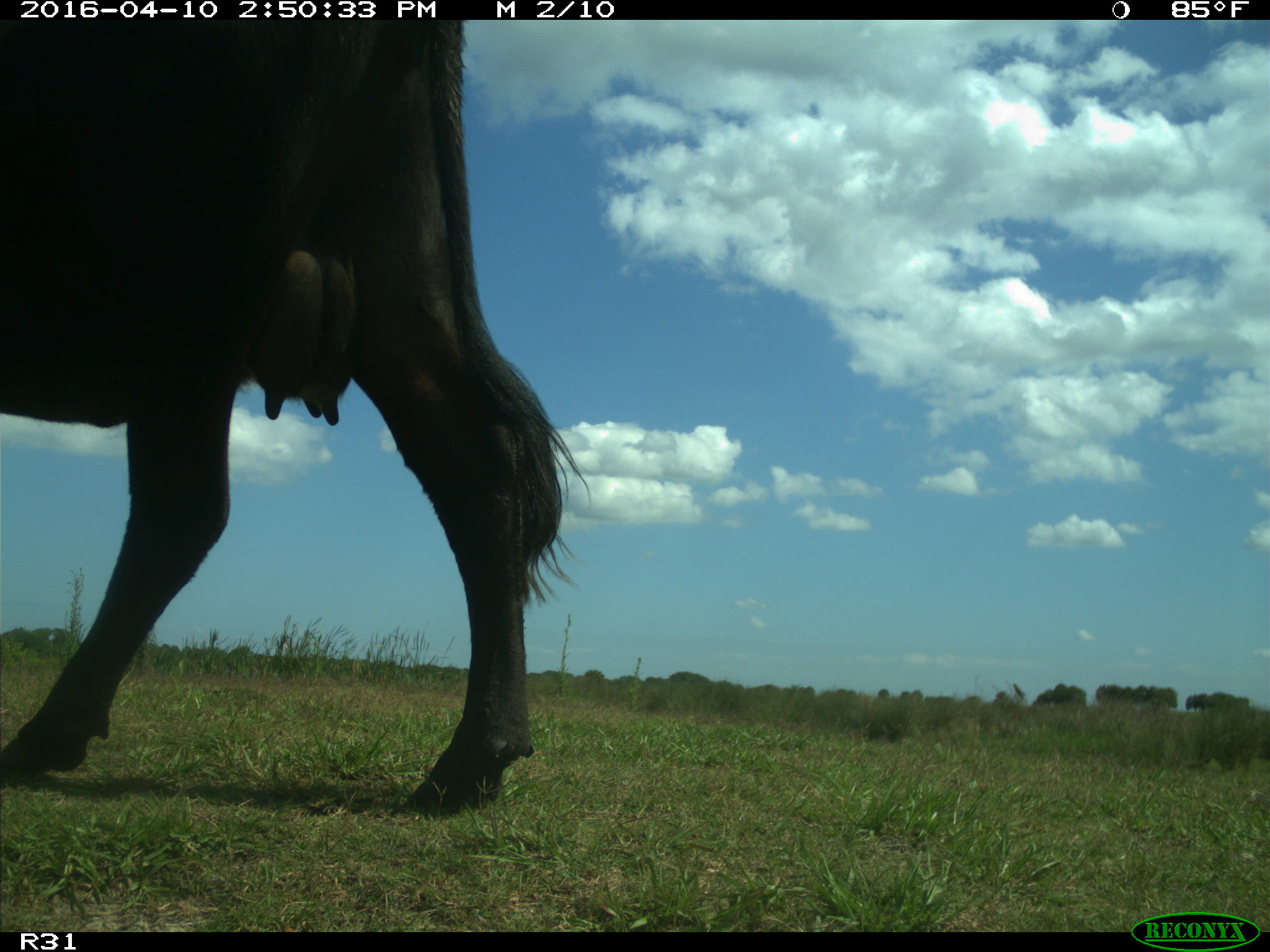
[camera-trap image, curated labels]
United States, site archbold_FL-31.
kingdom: Animalia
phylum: Chordata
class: Mammalia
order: Artiodactyla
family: Bovidae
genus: Bos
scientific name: Bos taurus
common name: domestic cow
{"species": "Bos taurus (domestic cow)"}